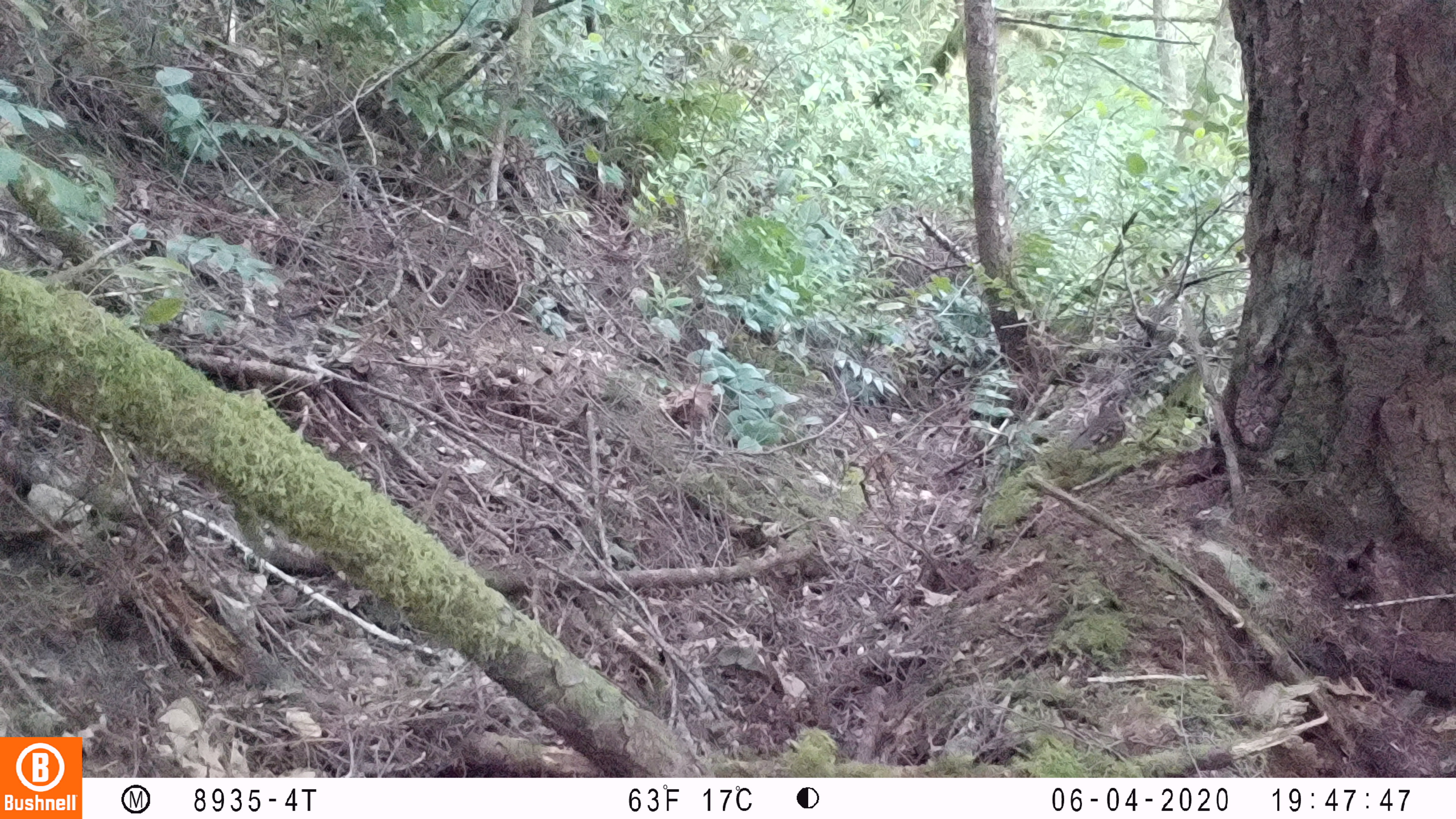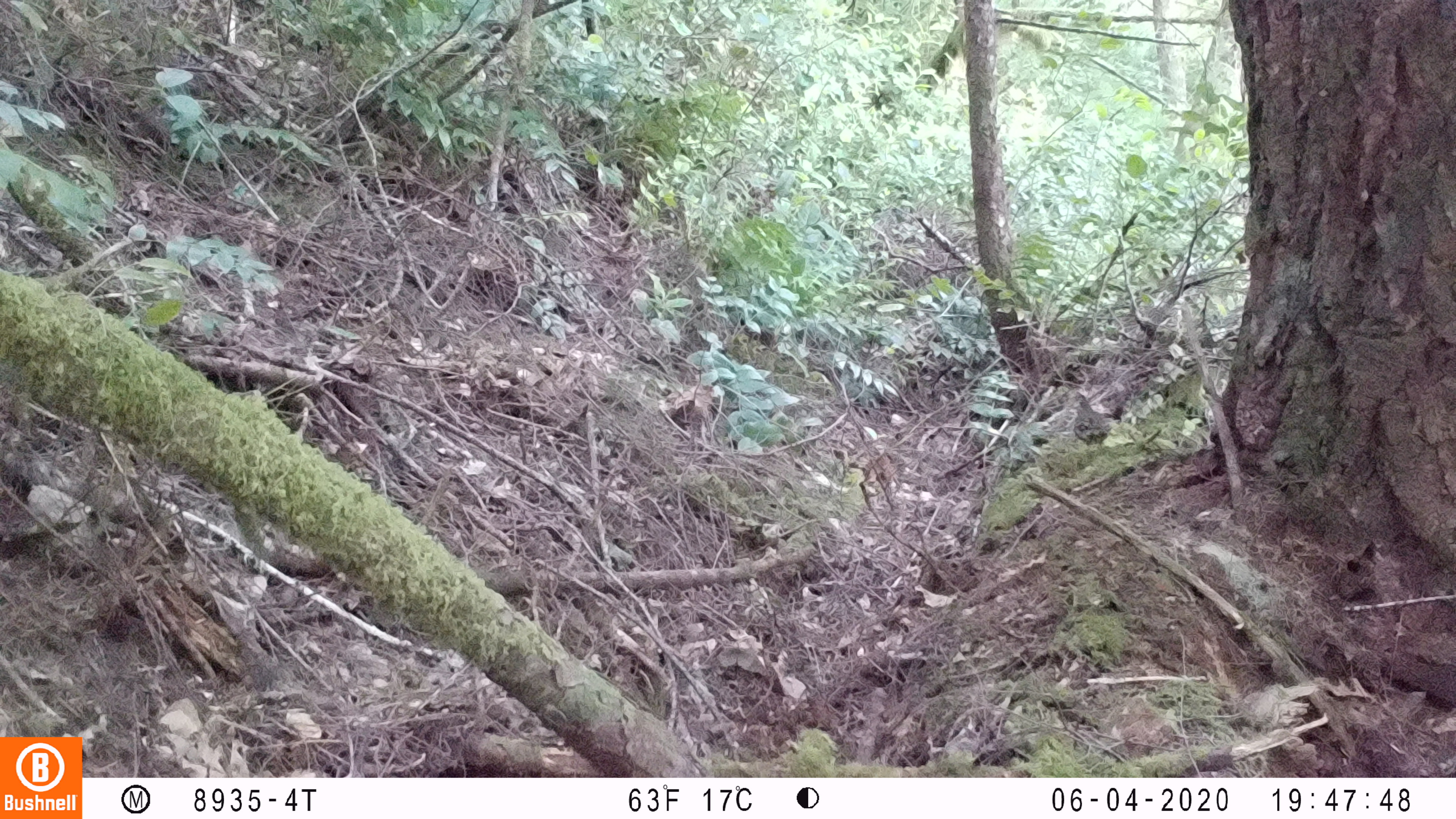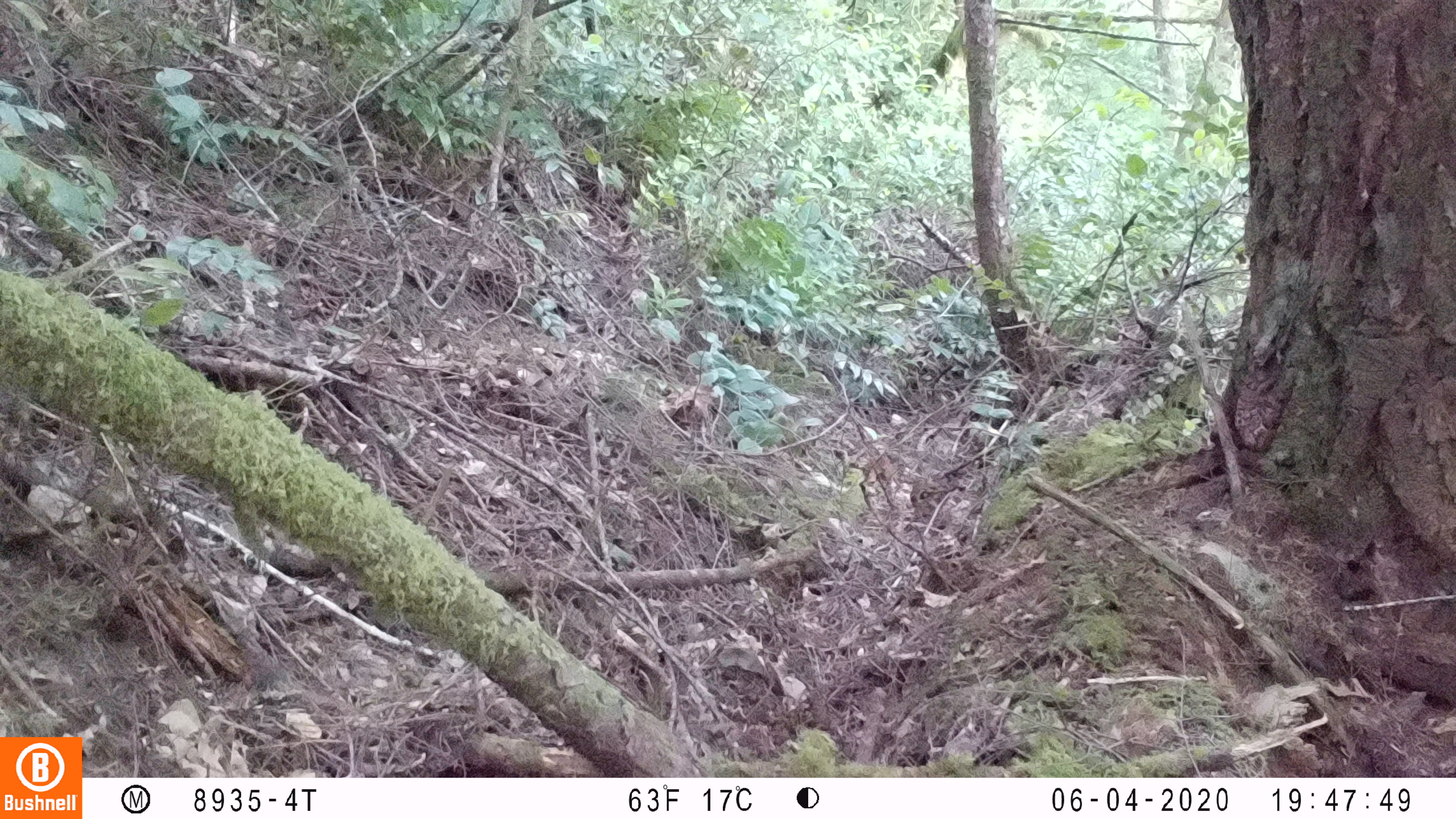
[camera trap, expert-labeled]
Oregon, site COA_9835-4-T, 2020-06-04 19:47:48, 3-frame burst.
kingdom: Animalia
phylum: Chordata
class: Aves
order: Passeriformes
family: Turdidae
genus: Ixoreus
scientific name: Ixoreus naevius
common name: varied thrush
Varied thrush (Ixoreus naevius).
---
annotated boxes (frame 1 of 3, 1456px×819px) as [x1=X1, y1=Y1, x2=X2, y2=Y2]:
varied thrush: [x1=1069, y1=383, x2=1132, y2=462]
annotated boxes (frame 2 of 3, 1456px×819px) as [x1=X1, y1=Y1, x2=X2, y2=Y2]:
varied thrush: [x1=1068, y1=387, x2=1114, y2=462]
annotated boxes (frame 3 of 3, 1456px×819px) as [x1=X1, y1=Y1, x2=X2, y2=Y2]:
varied thrush: [x1=906, y1=474, x2=960, y2=522]